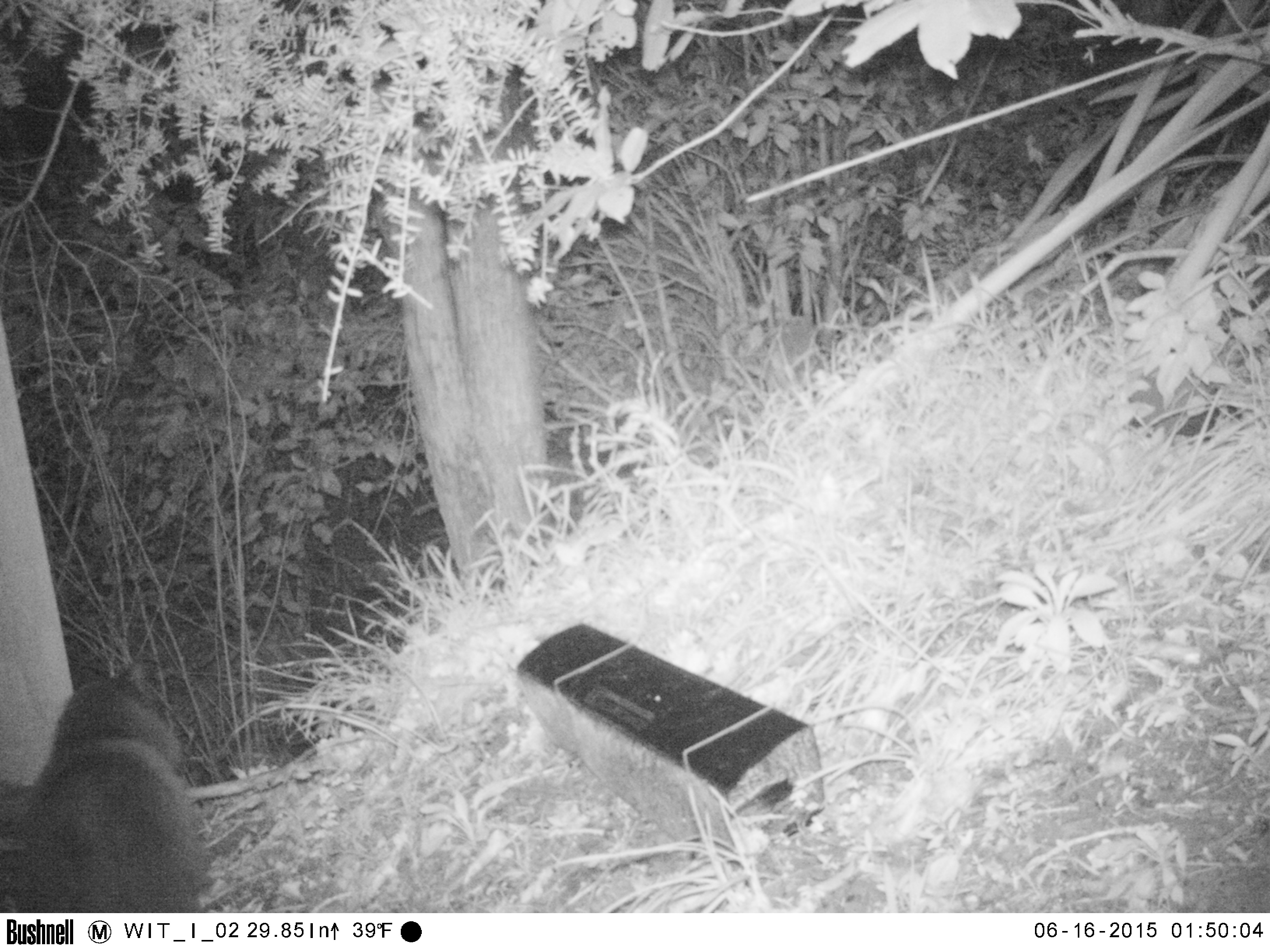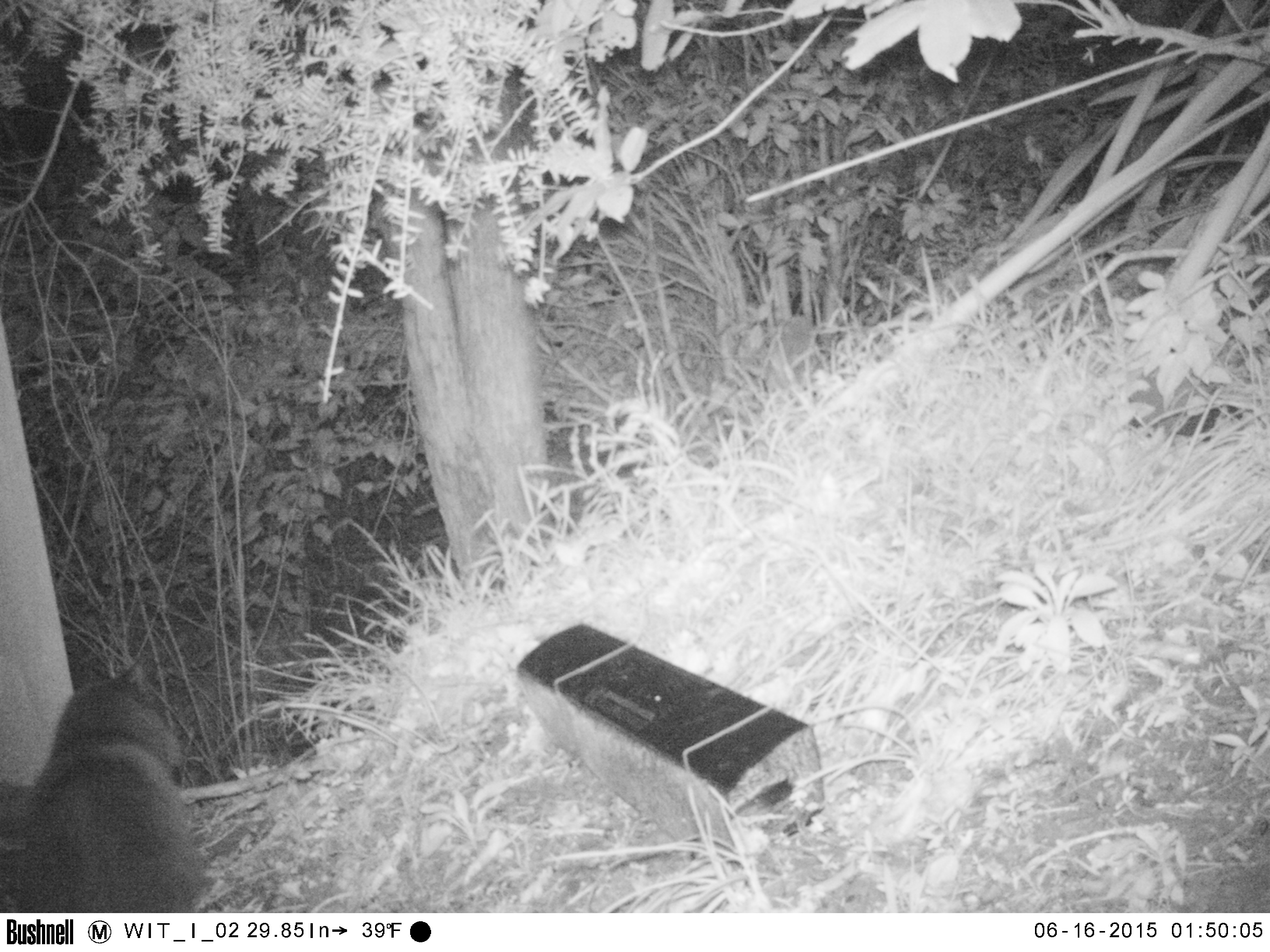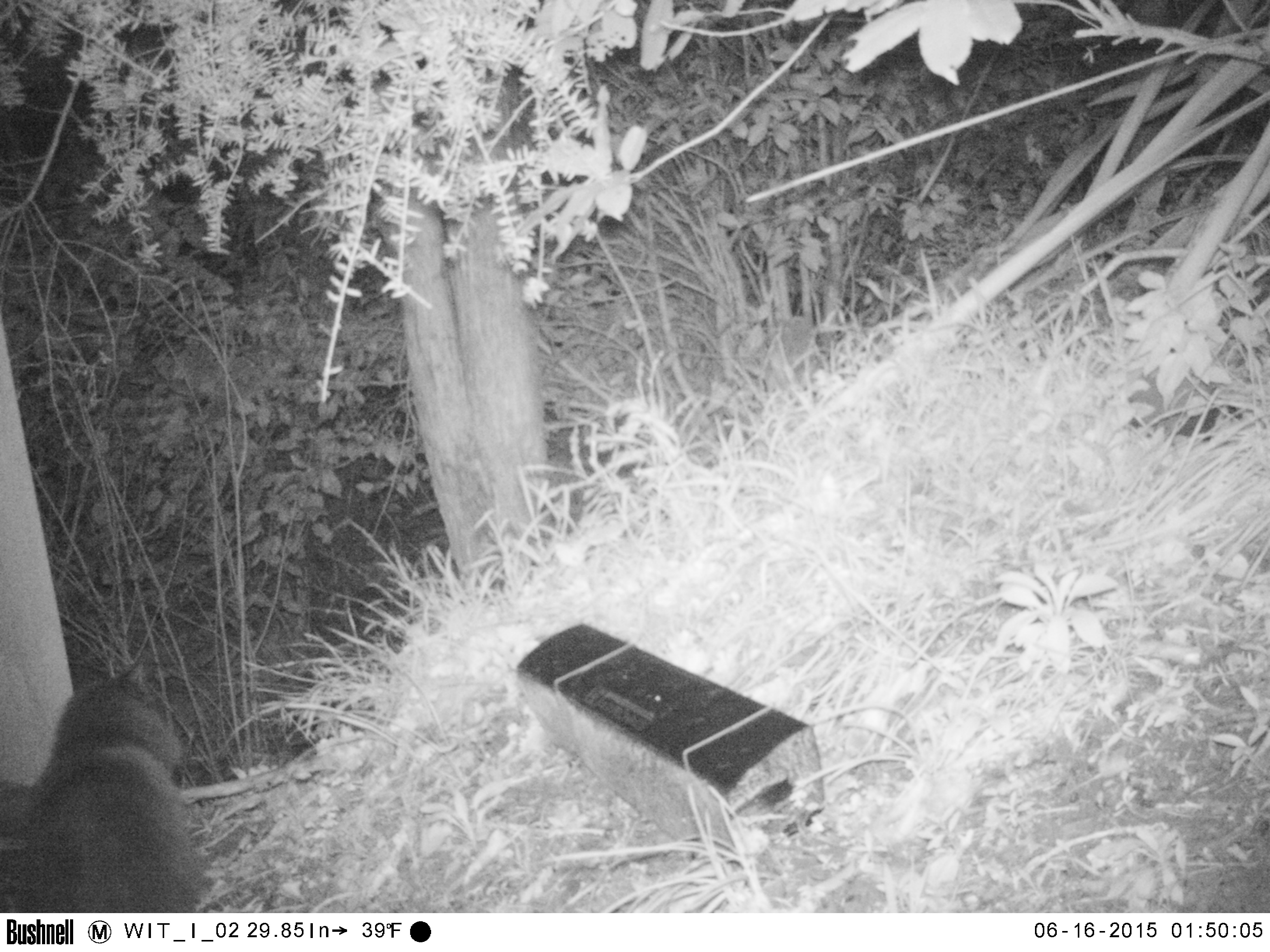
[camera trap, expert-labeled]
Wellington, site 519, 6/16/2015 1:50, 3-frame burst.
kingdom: Animalia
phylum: Chordata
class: Mammalia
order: Carnivora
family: Felidae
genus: Felis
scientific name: Felis catus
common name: cat